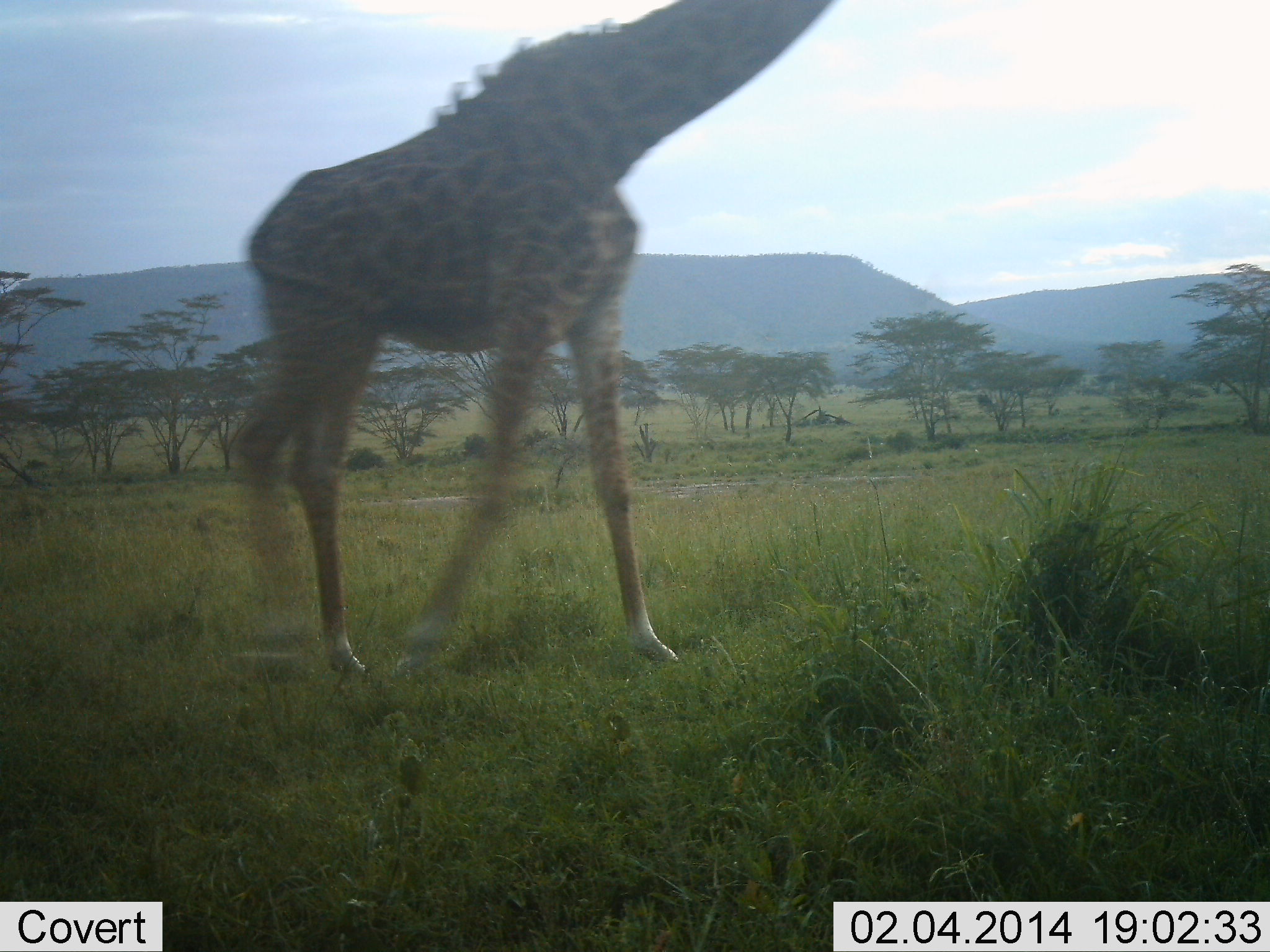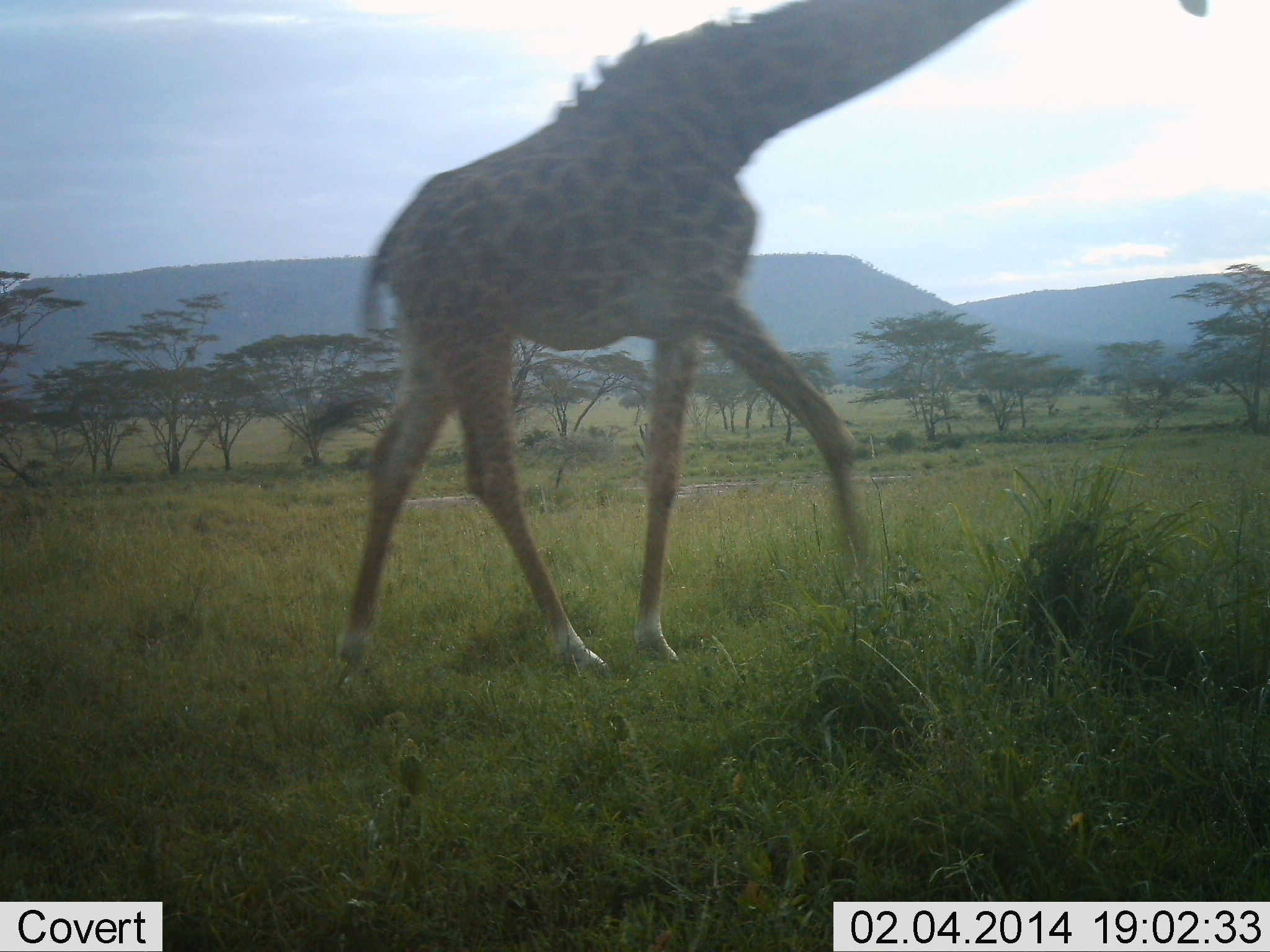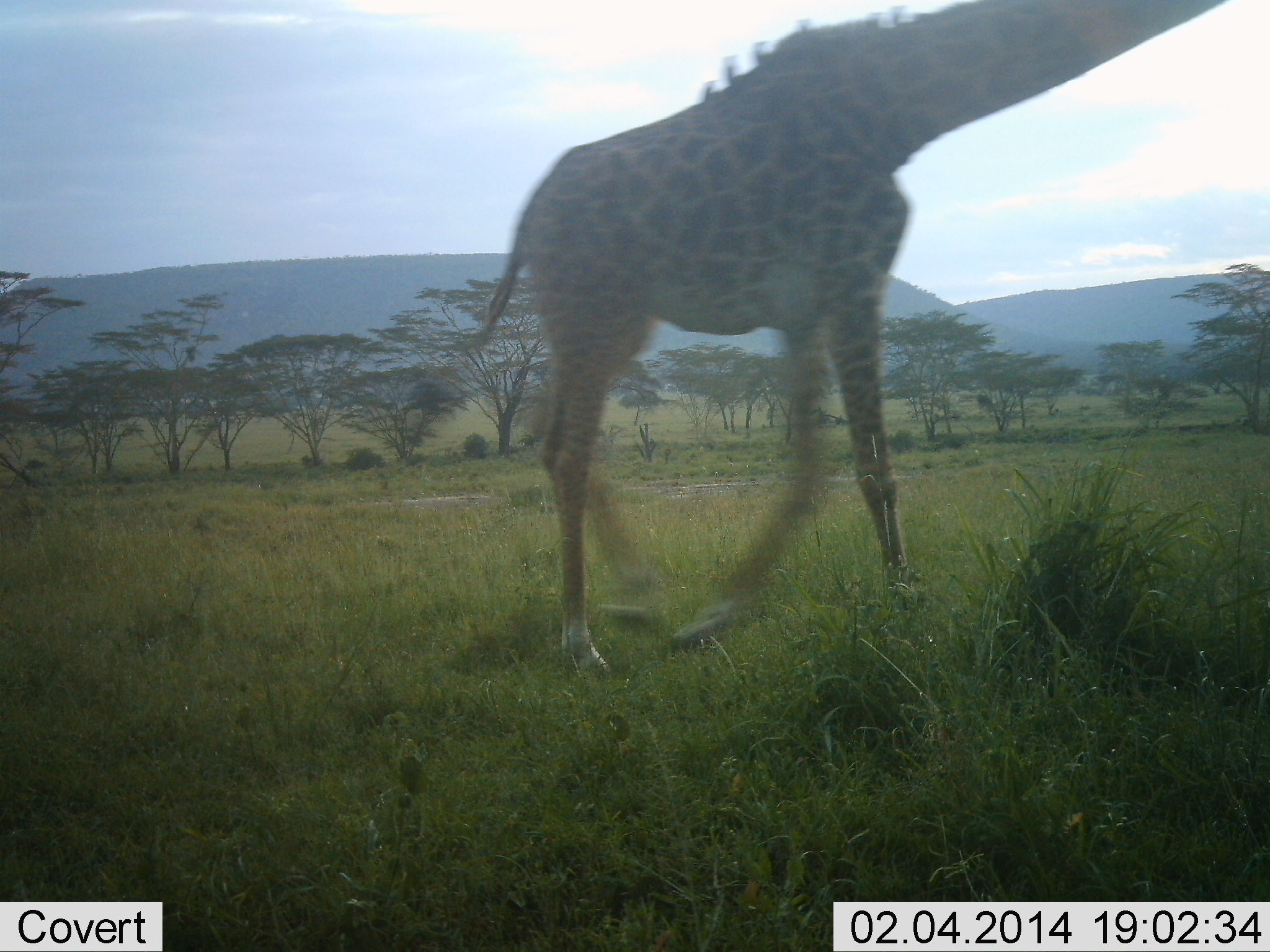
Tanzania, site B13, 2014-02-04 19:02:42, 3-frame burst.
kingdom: Animalia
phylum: Chordata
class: Mammalia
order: Artiodactyla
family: Giraffidae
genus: Giraffa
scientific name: Giraffa camelopardalis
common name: giraffe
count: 1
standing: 9%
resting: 2%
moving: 98%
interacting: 2%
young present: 0%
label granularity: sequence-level